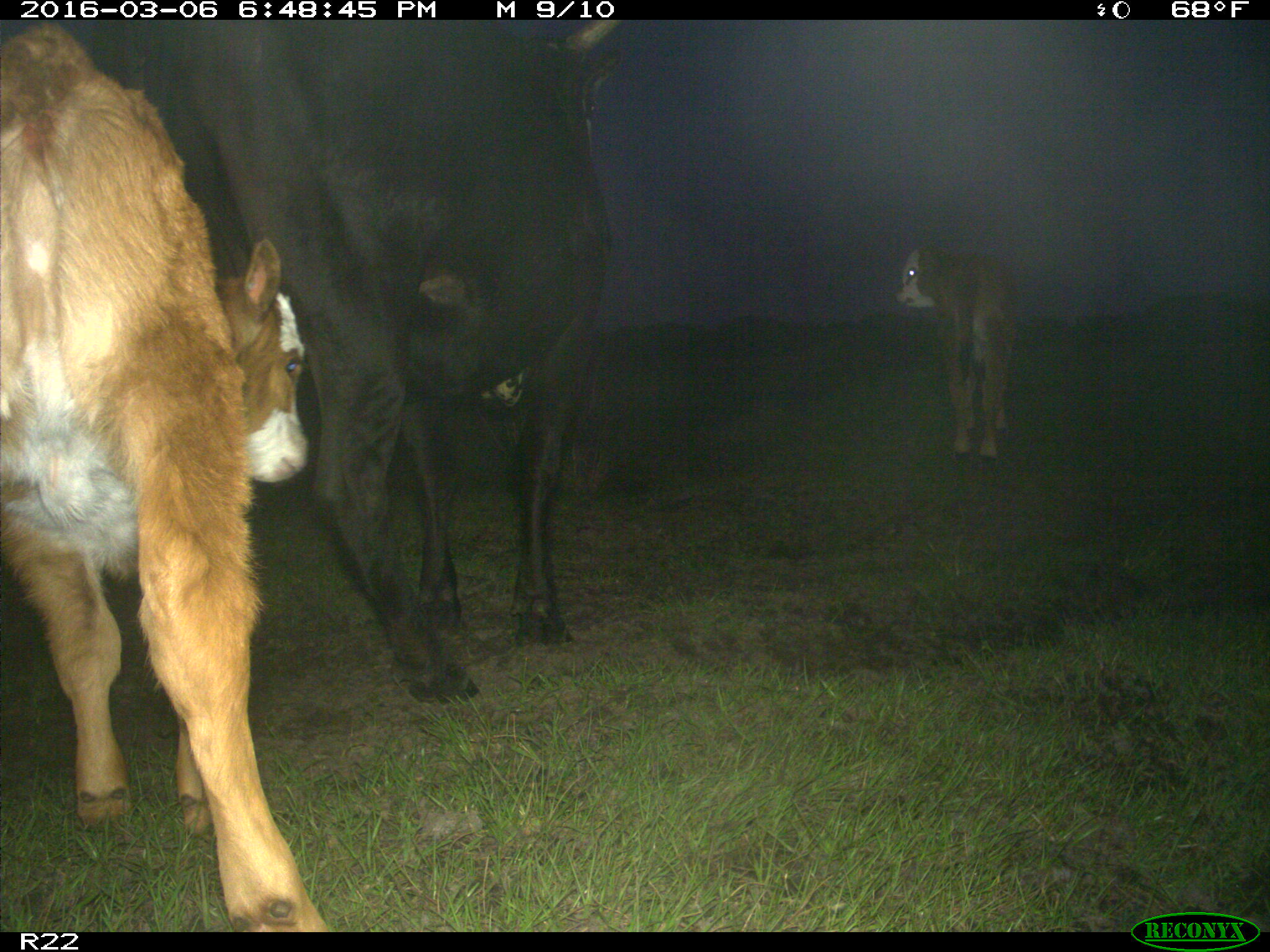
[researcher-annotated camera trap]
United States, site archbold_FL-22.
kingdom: Animalia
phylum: Chordata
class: Mammalia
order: Artiodactyla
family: Bovidae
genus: Bos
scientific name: Bos taurus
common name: domestic cow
Bos taurus (domestic cow).